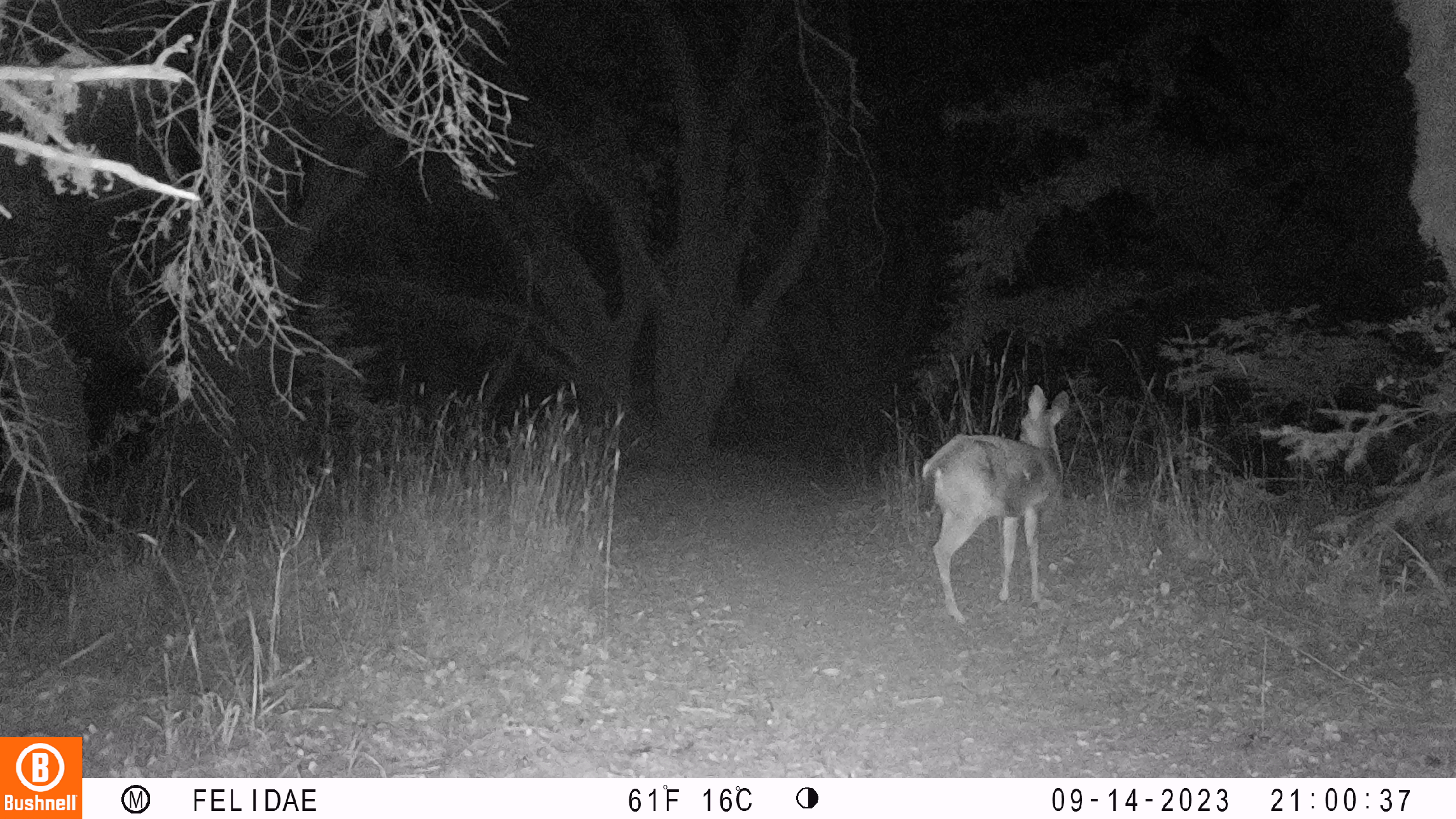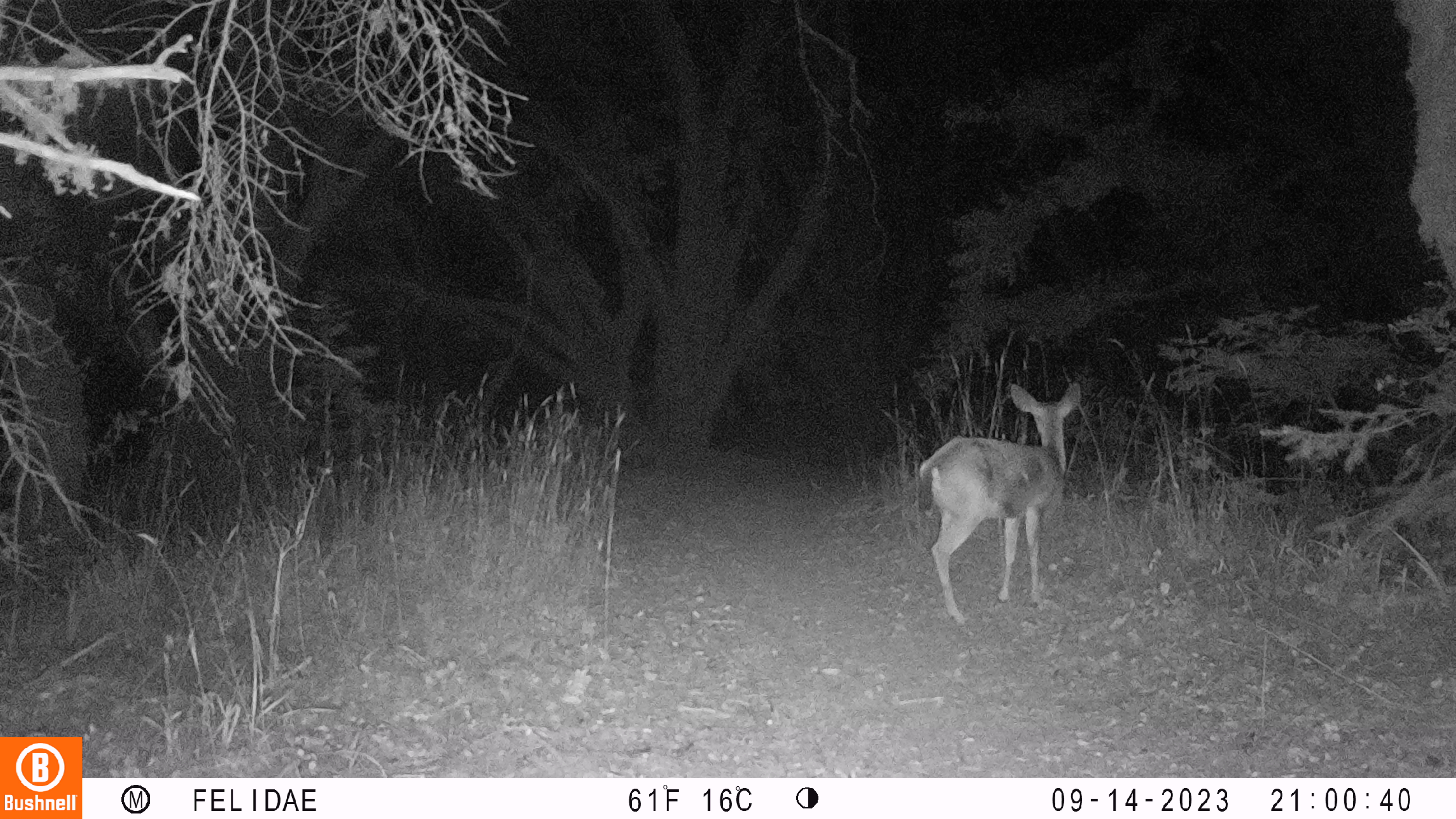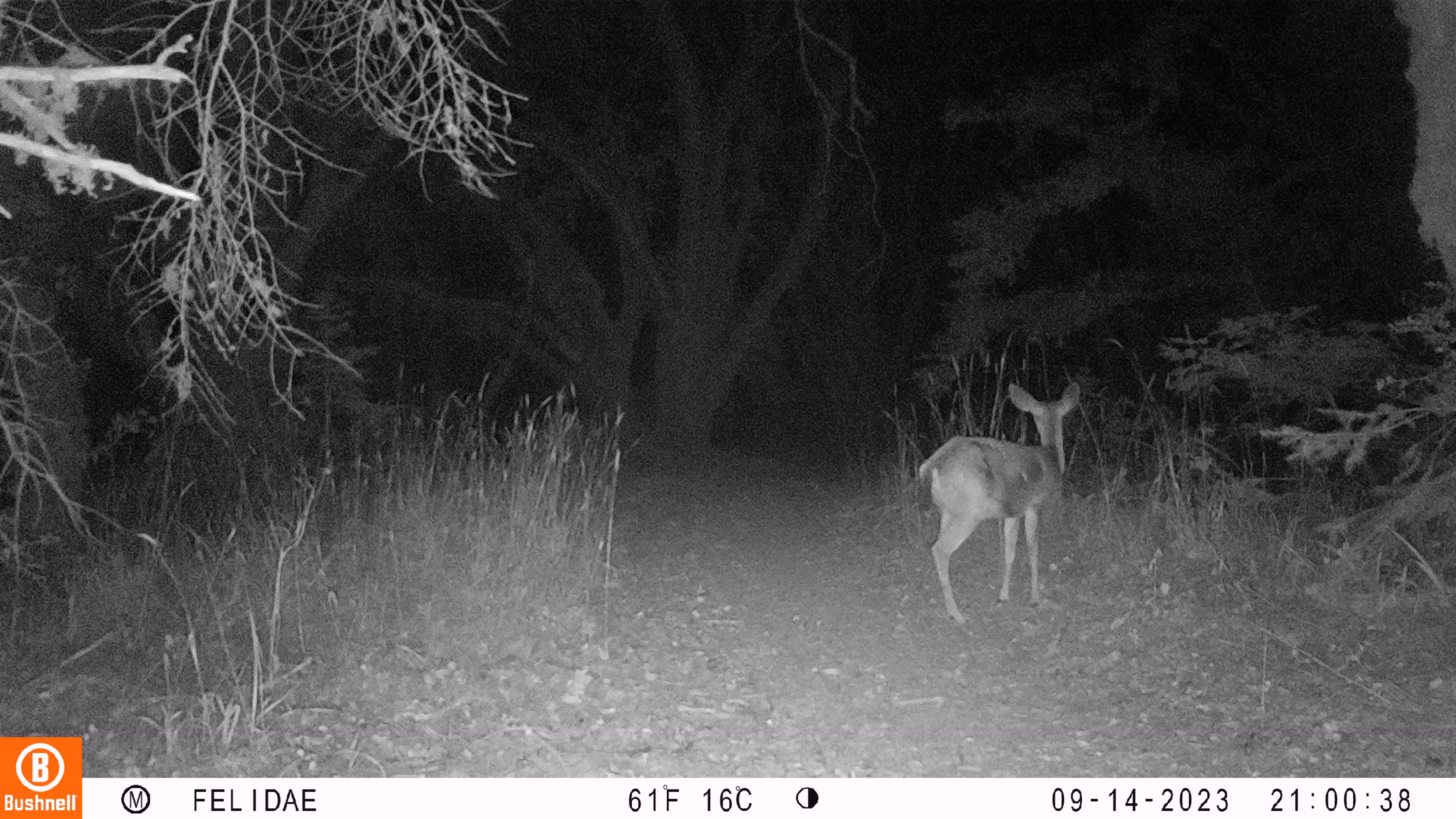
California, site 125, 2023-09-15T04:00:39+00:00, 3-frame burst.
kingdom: Animalia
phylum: Chordata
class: Mammalia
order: Artiodactyla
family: Cervidae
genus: Odocoileus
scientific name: Odocoileus hemionus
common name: mule deer